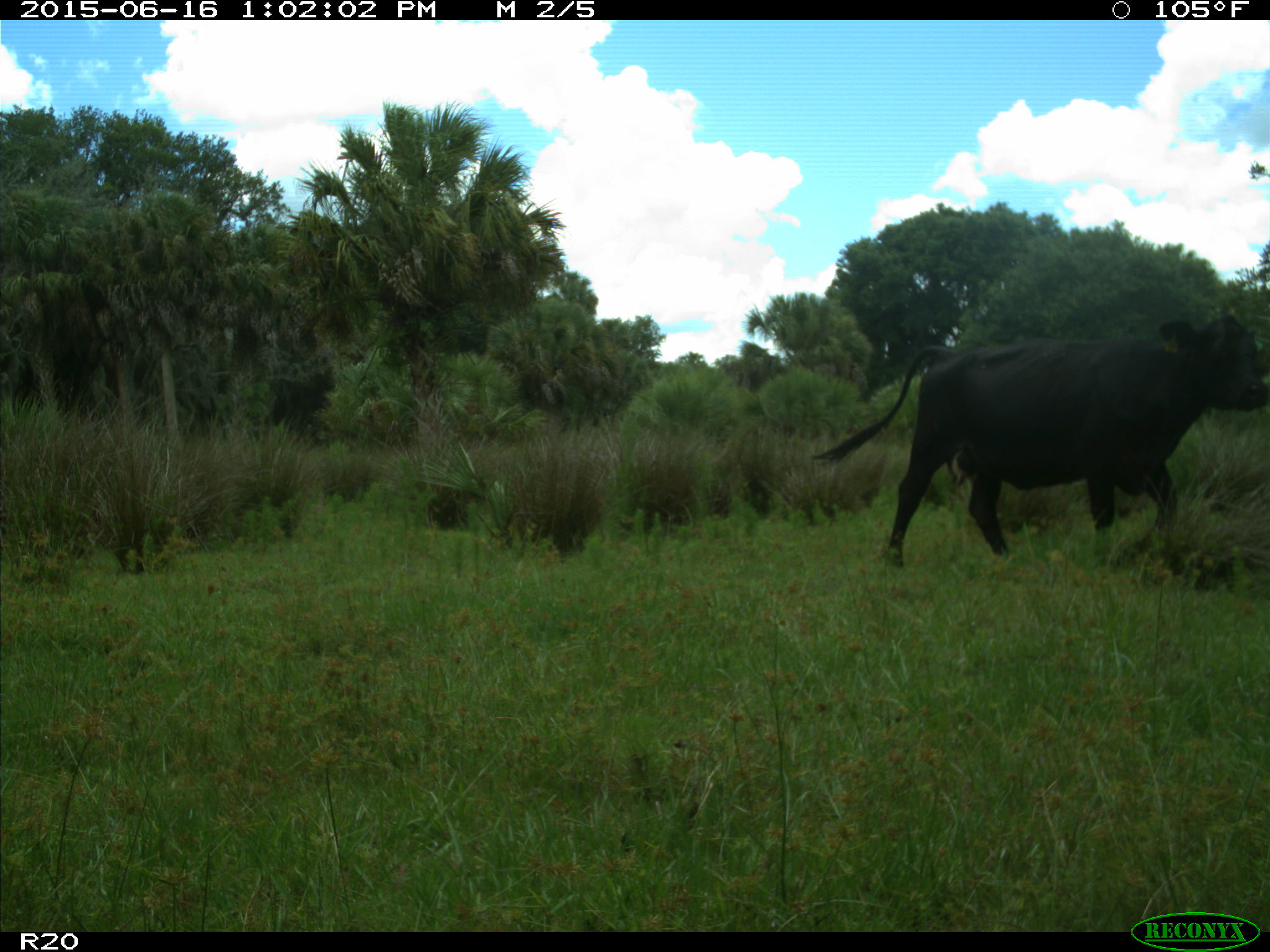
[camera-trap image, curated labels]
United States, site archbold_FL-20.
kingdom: Animalia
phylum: Chordata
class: Mammalia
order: Artiodactyla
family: Bovidae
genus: Bos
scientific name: Bos taurus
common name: domestic cow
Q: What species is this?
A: Bos taurus (domestic cow).